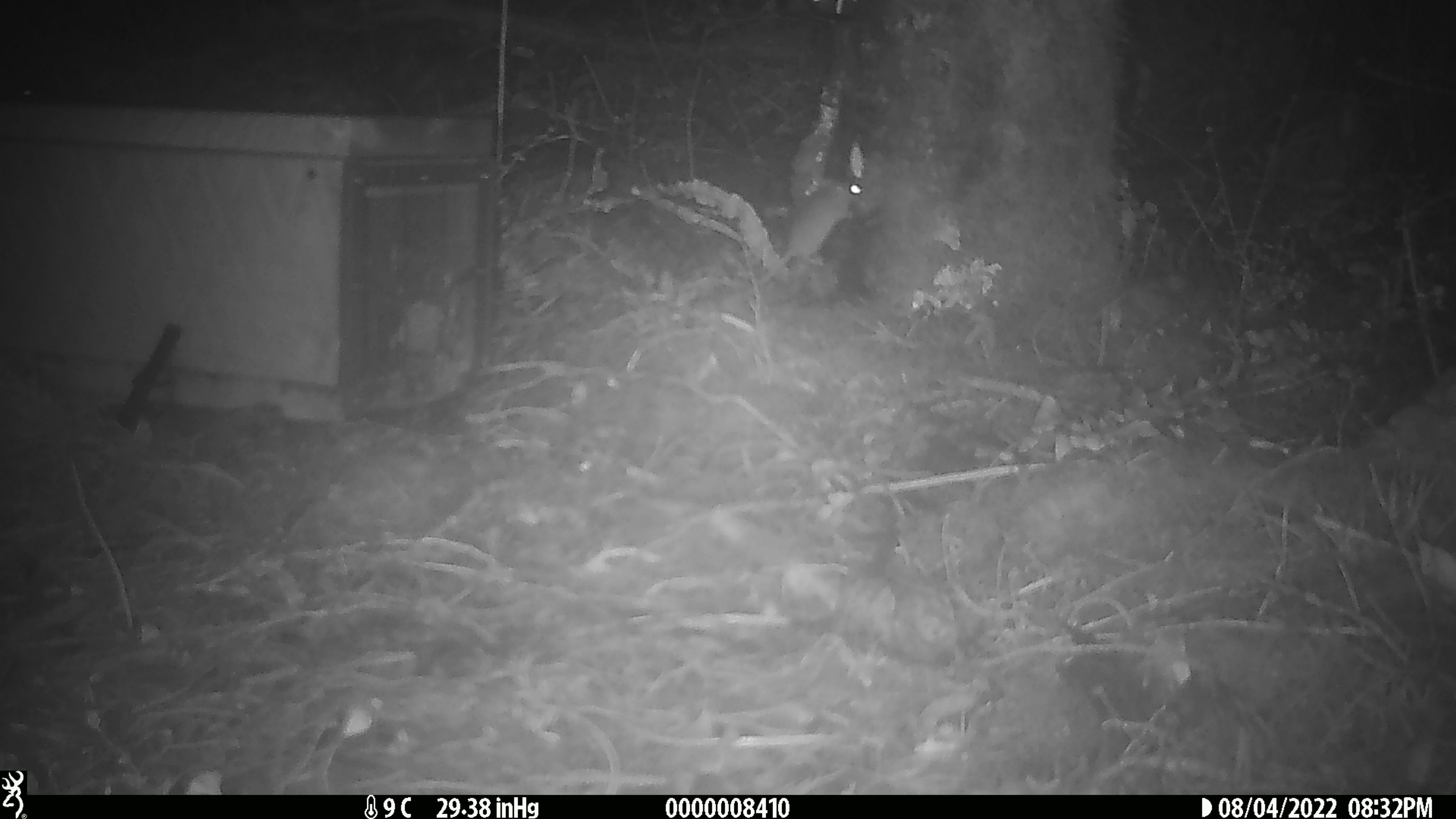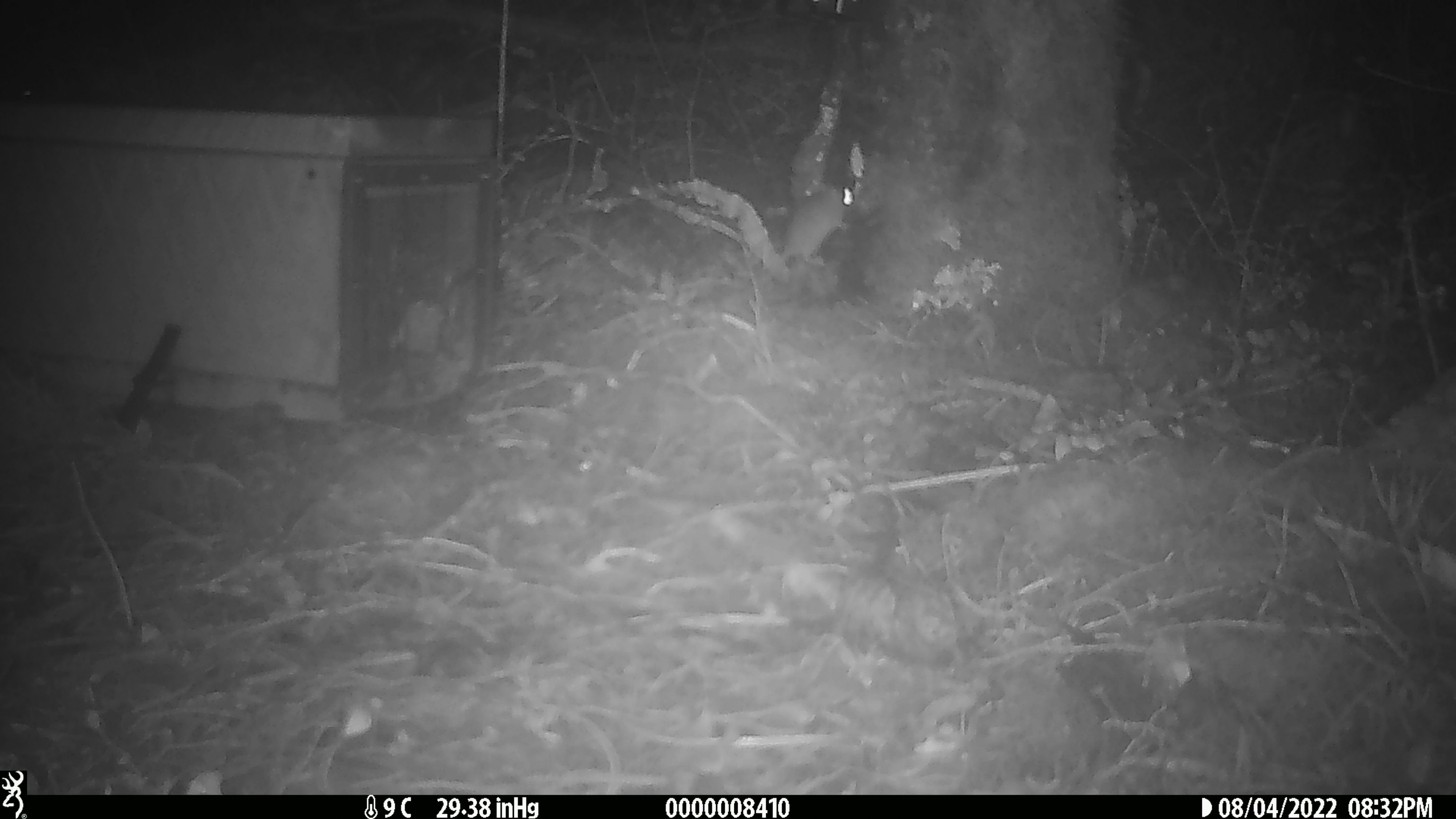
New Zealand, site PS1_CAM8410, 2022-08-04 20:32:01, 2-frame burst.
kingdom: Animalia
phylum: Chordata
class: Mammalia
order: Rodentia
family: Muridae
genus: Mus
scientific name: Mus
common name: mouse